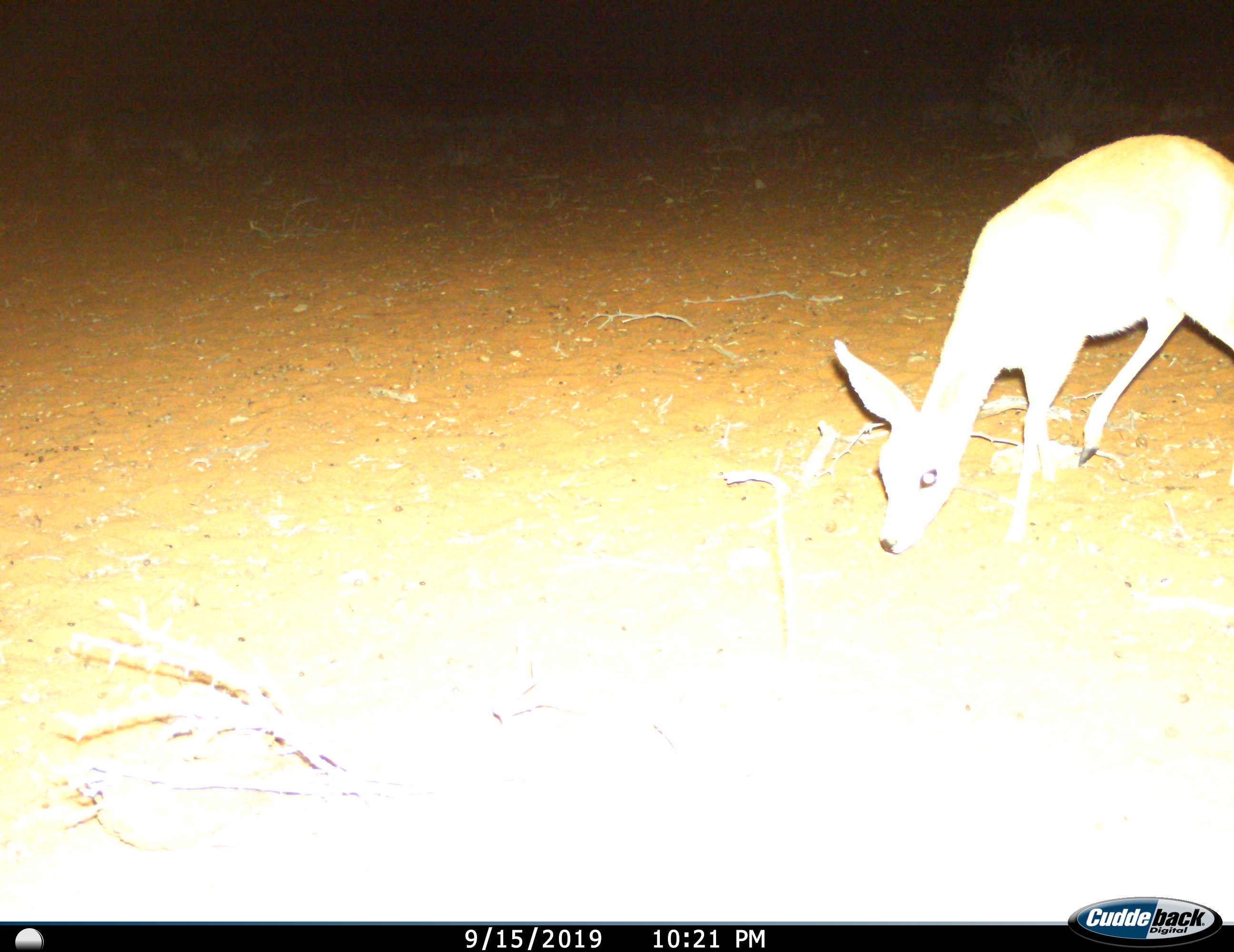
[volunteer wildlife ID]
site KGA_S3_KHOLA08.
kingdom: Animalia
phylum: Chordata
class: Mammalia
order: Artiodactyla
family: Bovidae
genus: Raphicerus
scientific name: Raphicerus campestris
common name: steenbok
Steenbok (Raphicerus campestris), count 1. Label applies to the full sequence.